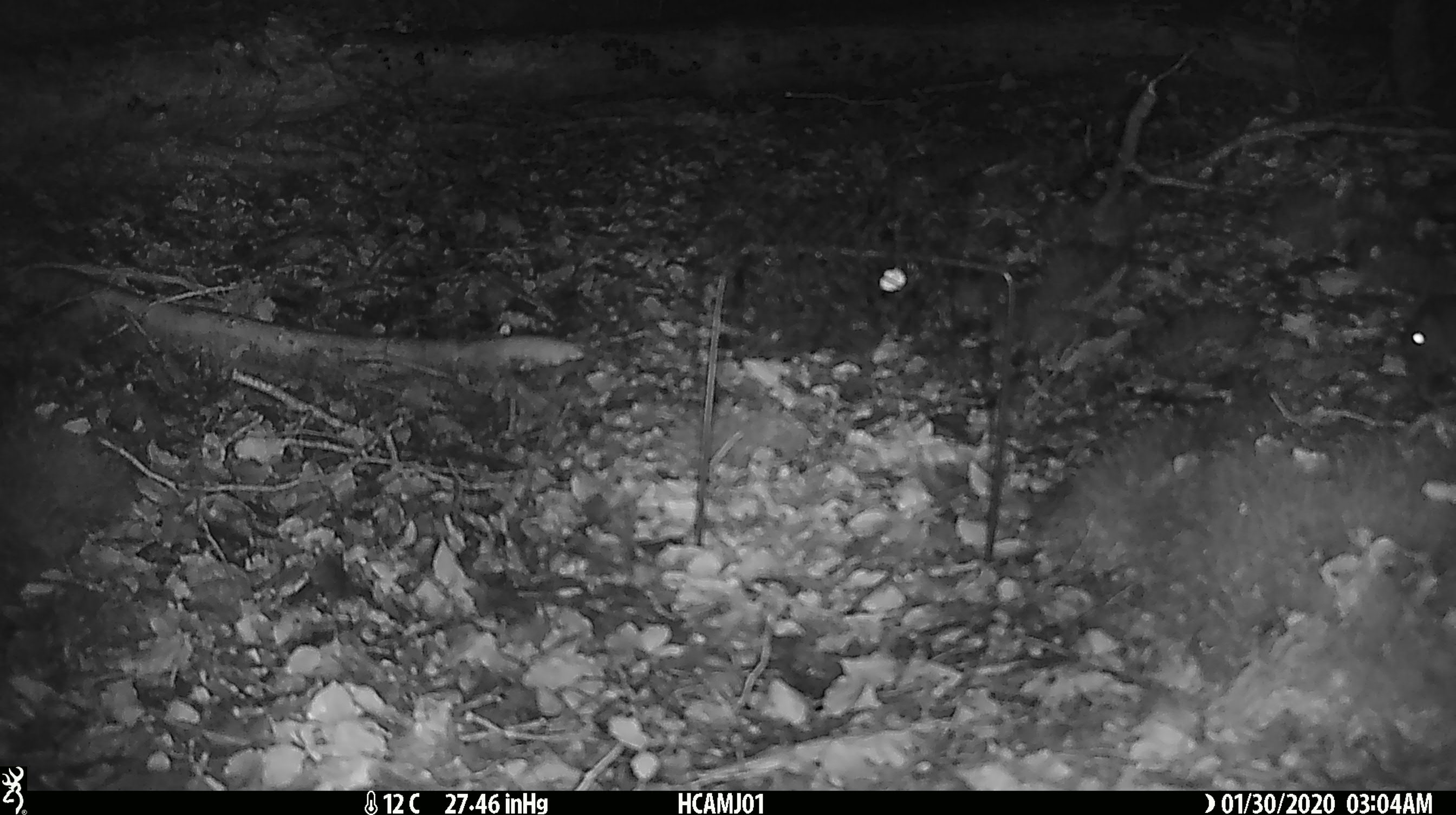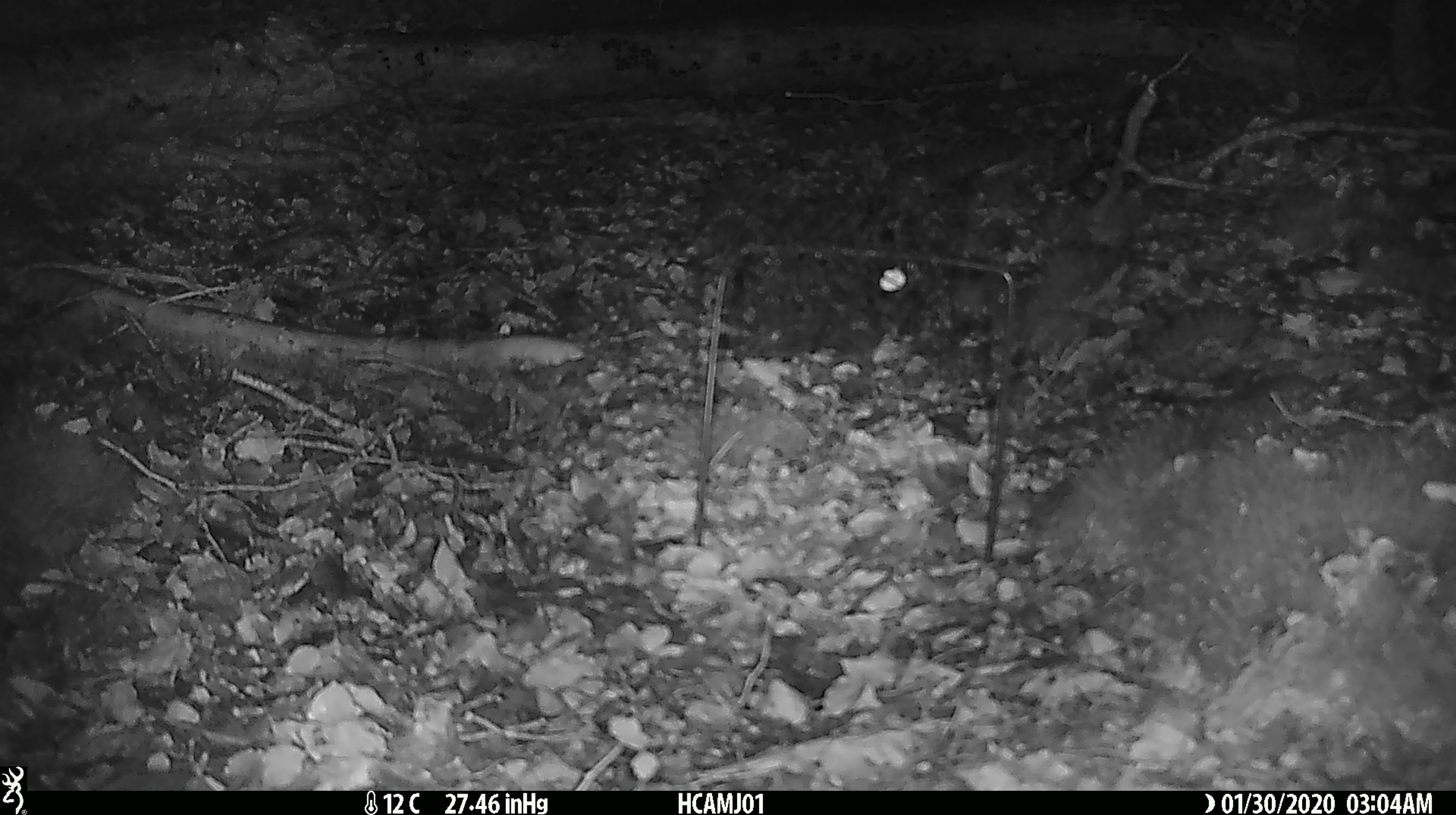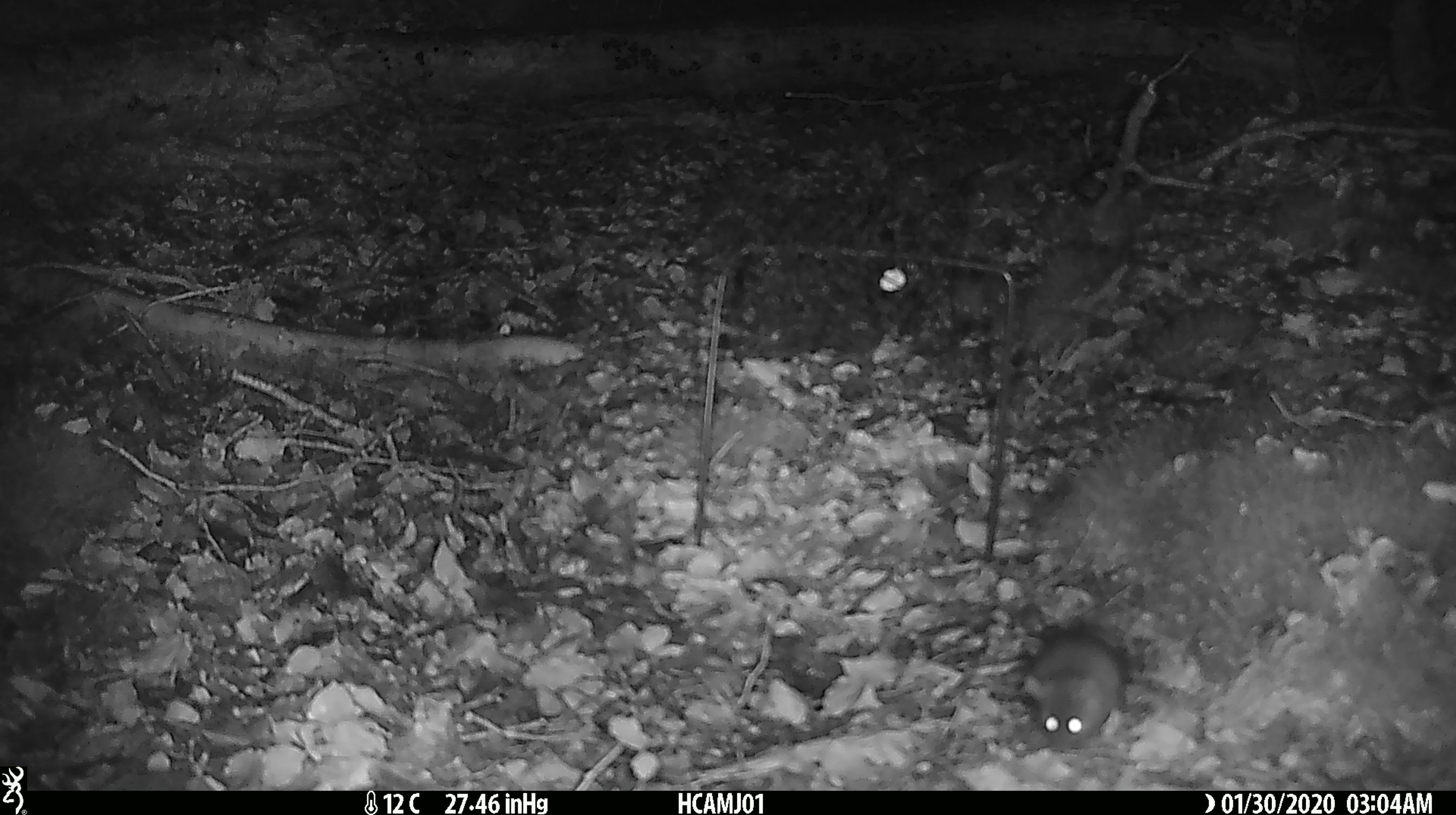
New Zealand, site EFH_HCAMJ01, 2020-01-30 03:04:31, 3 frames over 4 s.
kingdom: Animalia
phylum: Chordata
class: Mammalia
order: Rodentia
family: Muridae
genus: Mus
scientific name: Mus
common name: mouse